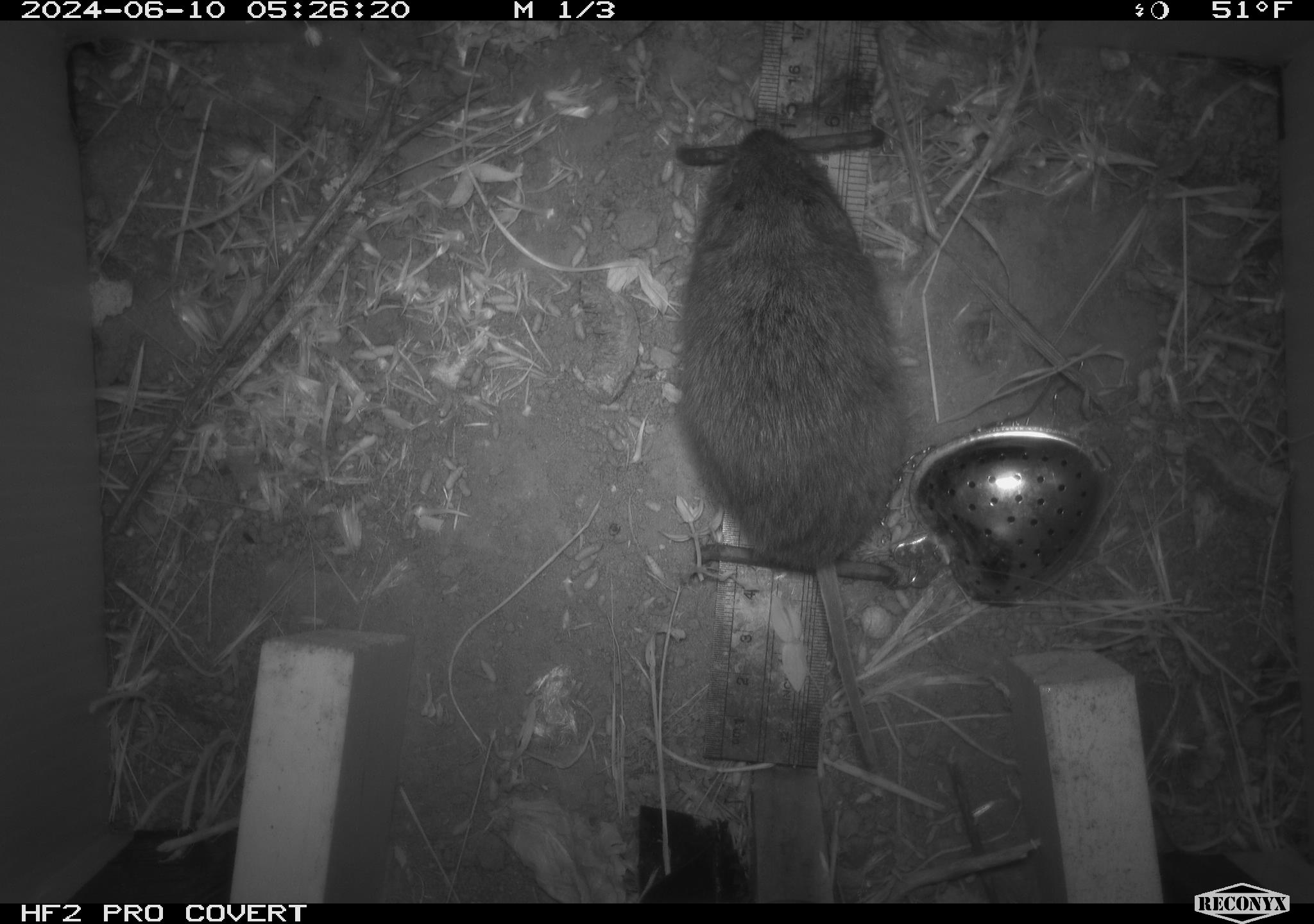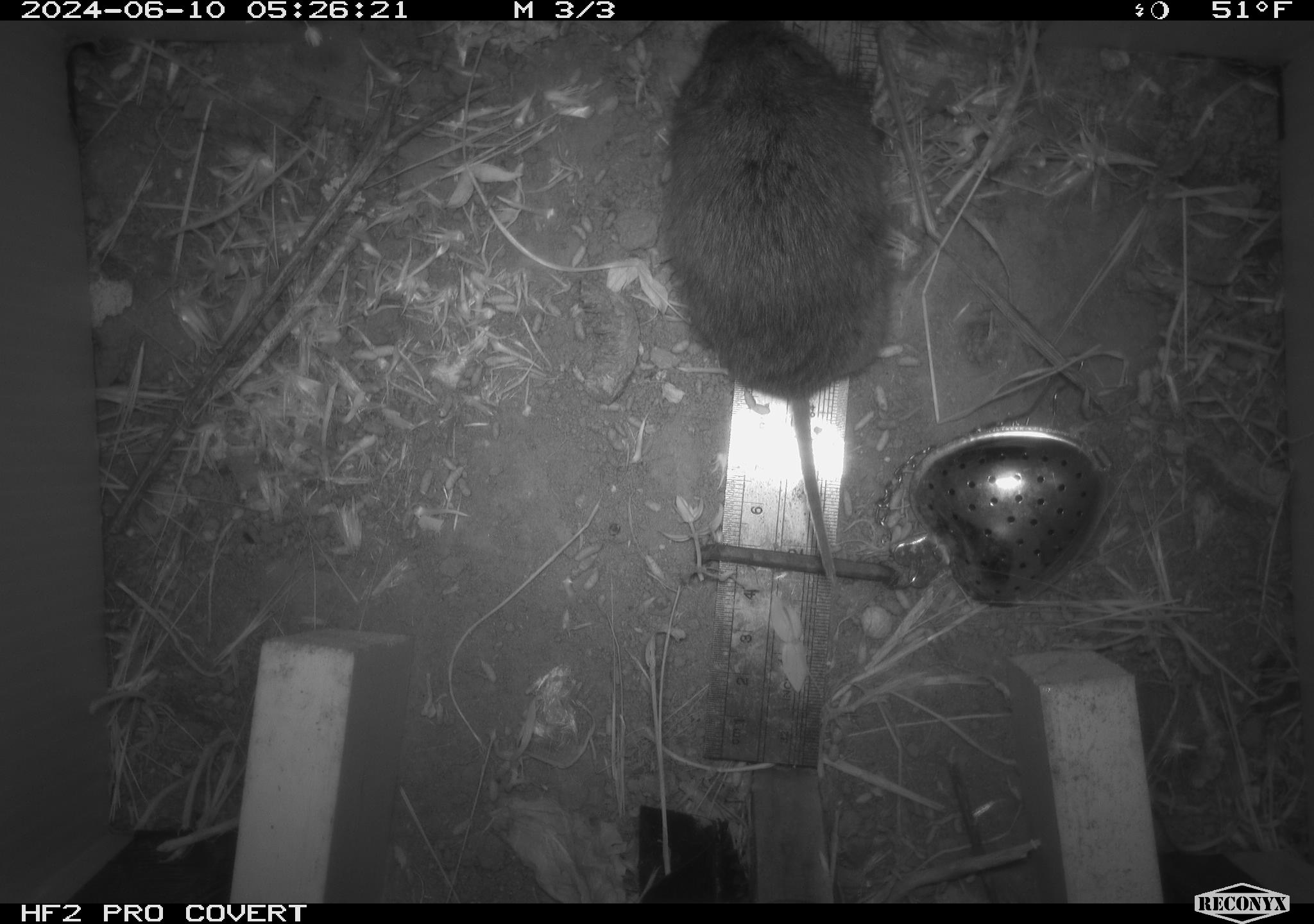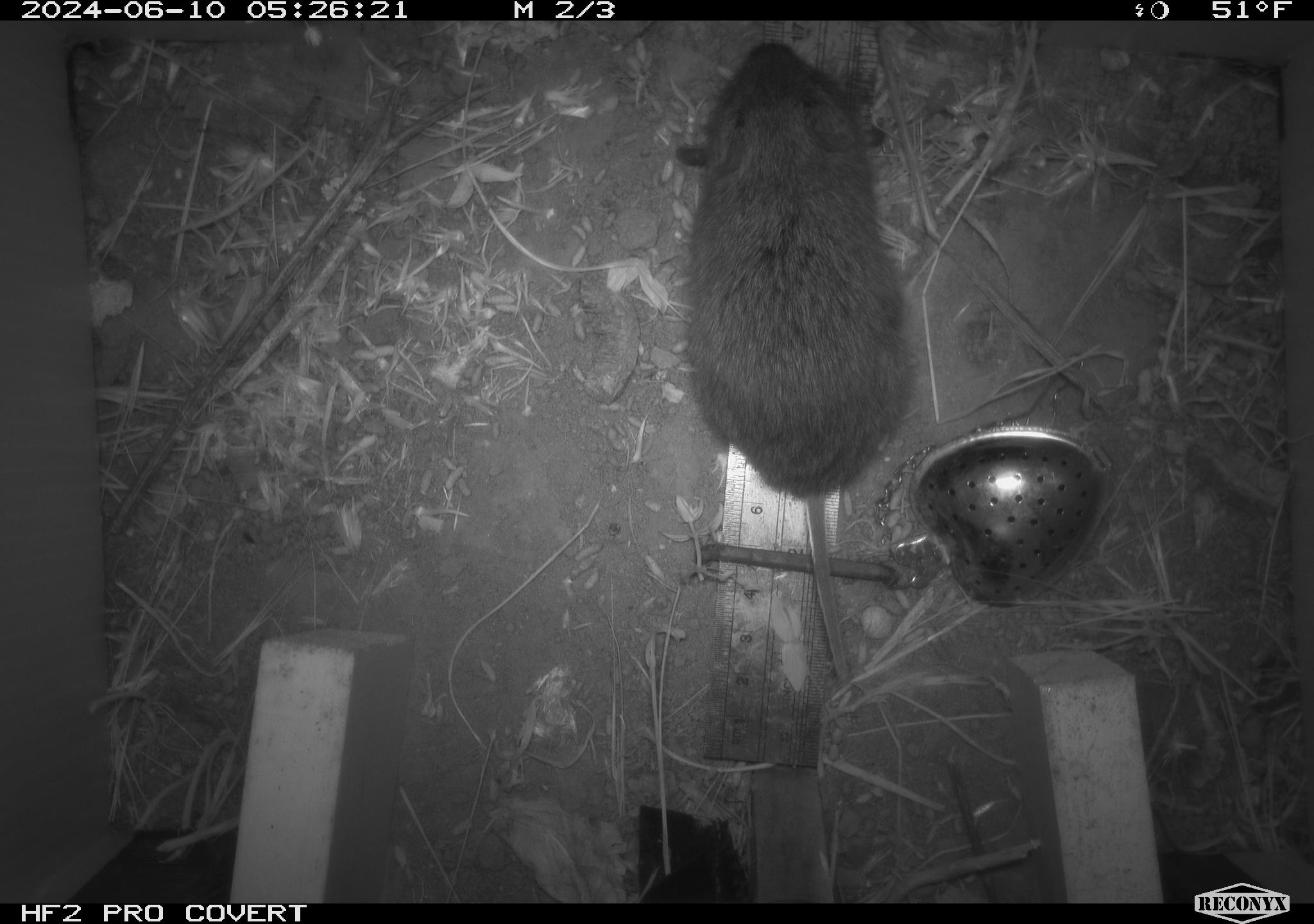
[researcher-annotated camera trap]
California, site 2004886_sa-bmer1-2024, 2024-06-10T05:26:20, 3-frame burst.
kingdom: Animalia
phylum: Chordata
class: Mammalia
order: Rodentia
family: Cricetidae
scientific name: Arvicolinae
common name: voles, lemmings, and muskrats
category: arvicolinae subfamily